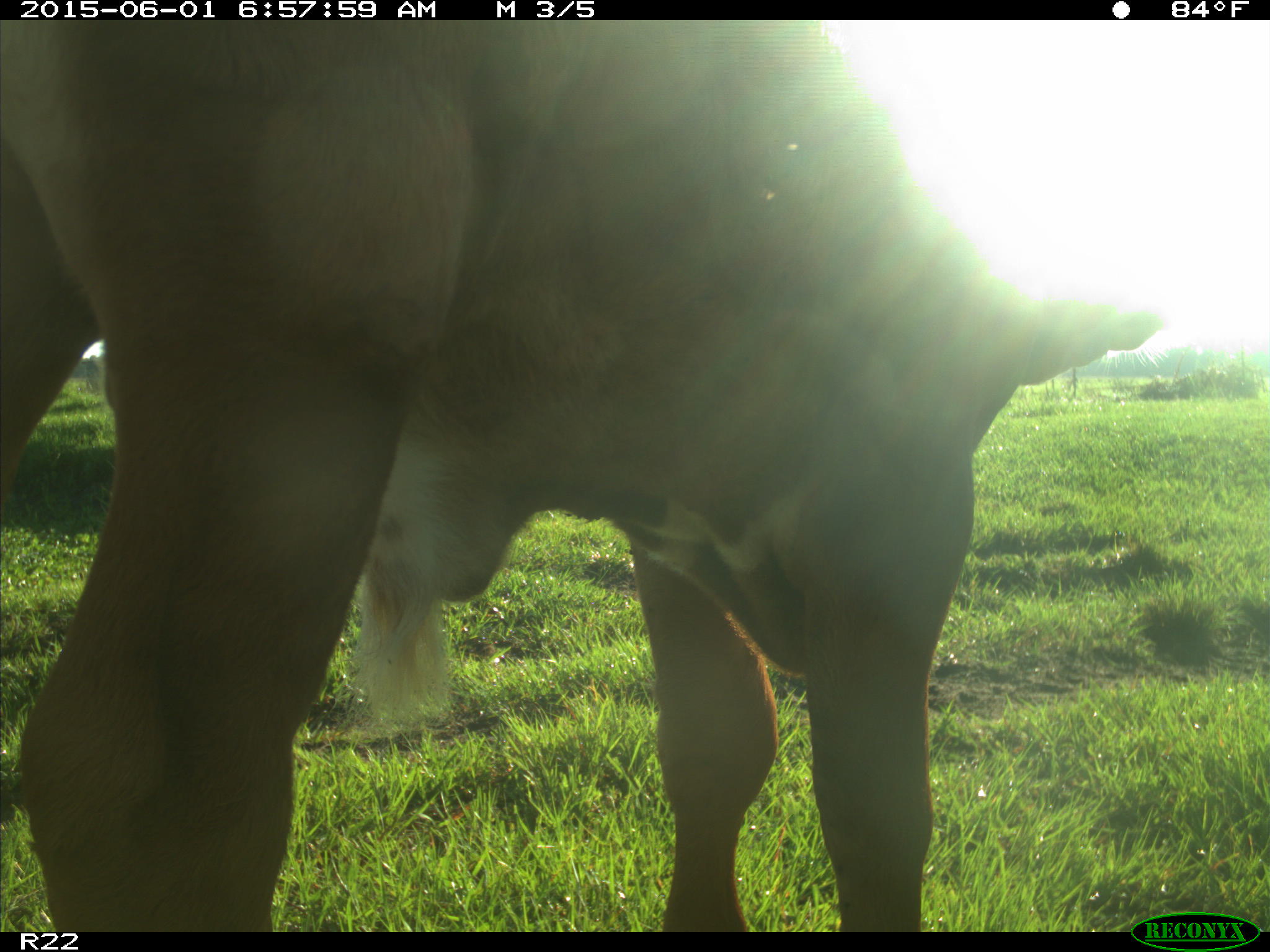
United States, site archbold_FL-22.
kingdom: Animalia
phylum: Chordata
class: Mammalia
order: Artiodactyla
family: Bovidae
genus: Bos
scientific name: Bos taurus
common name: domestic cow